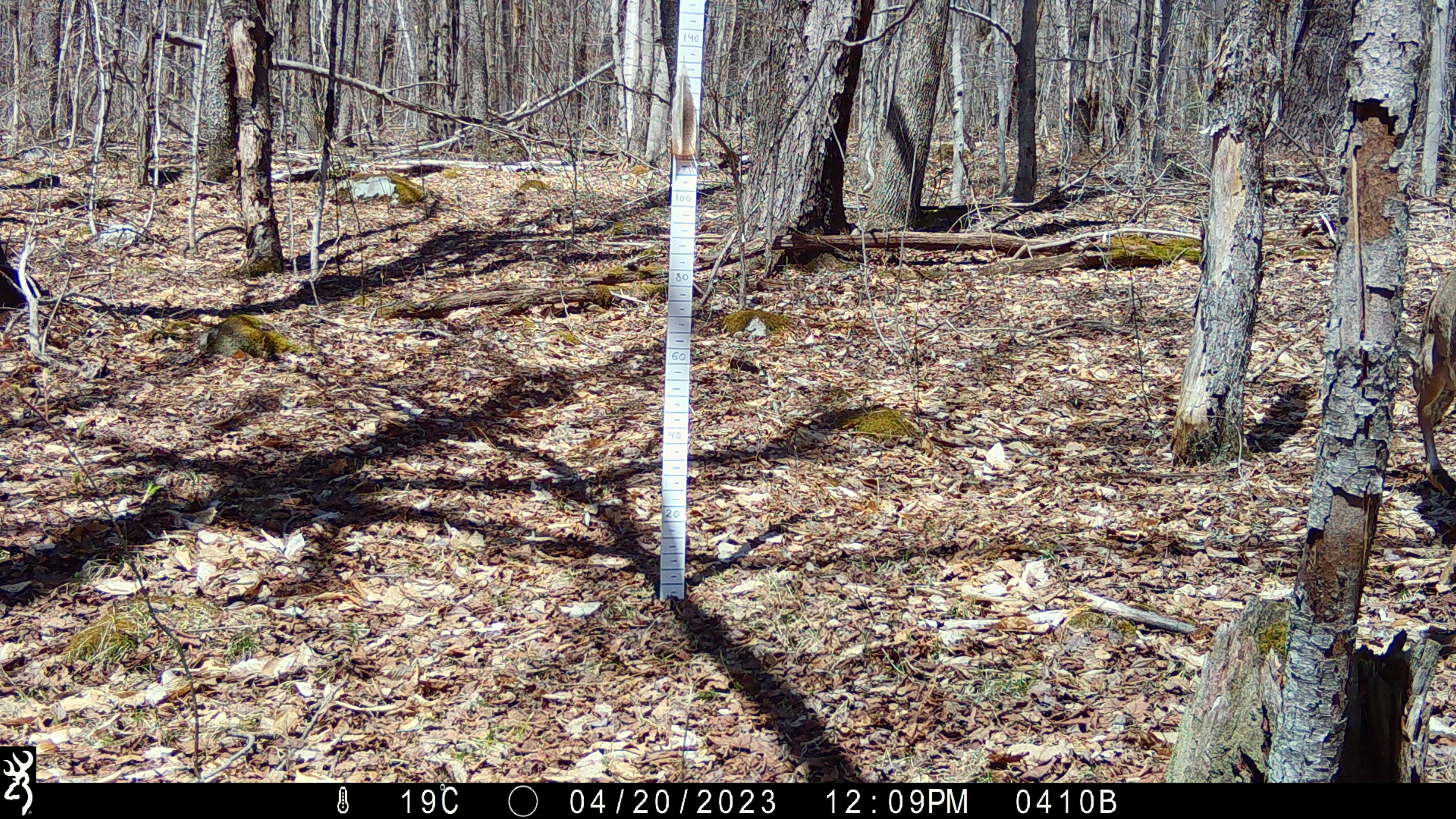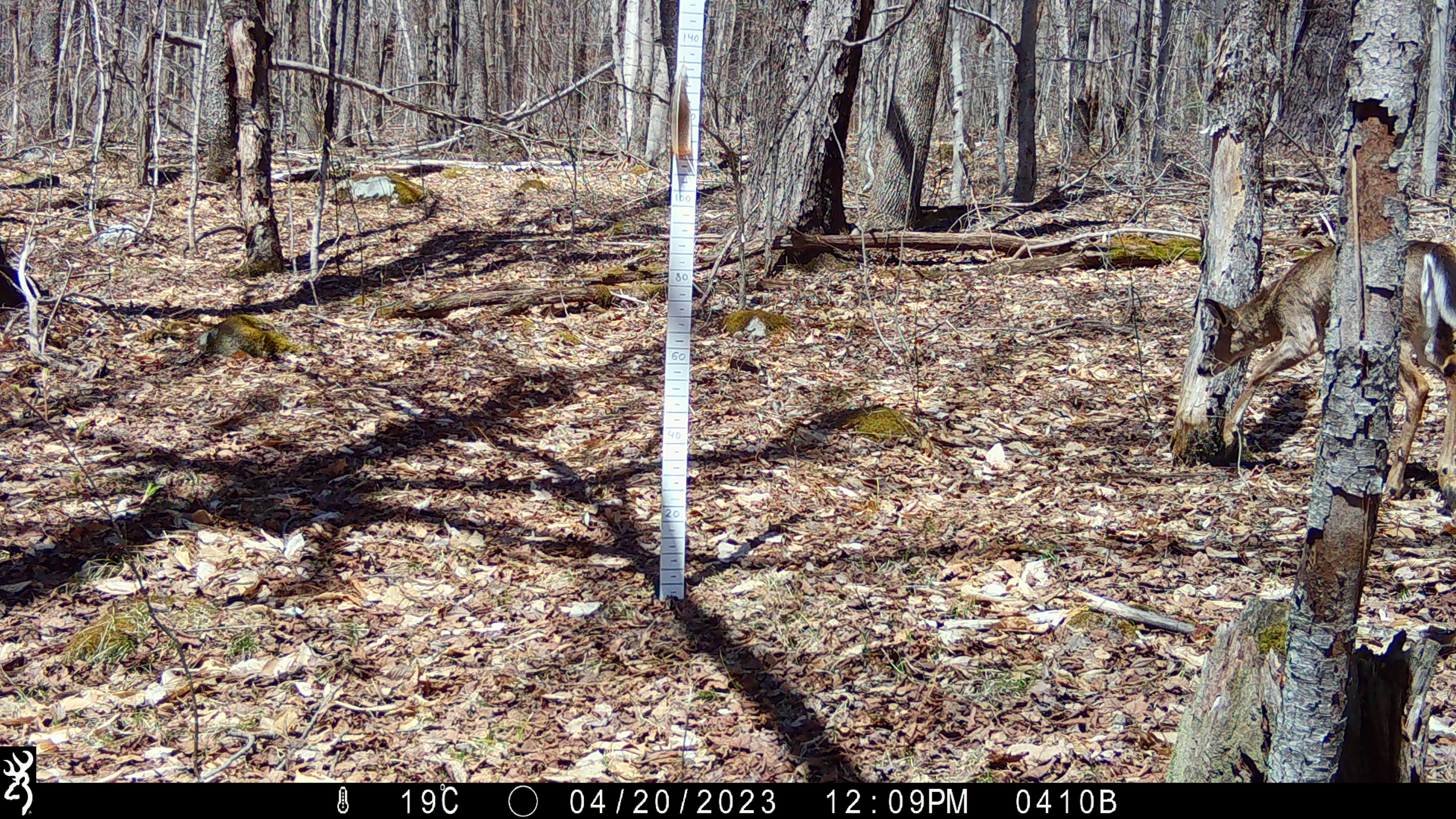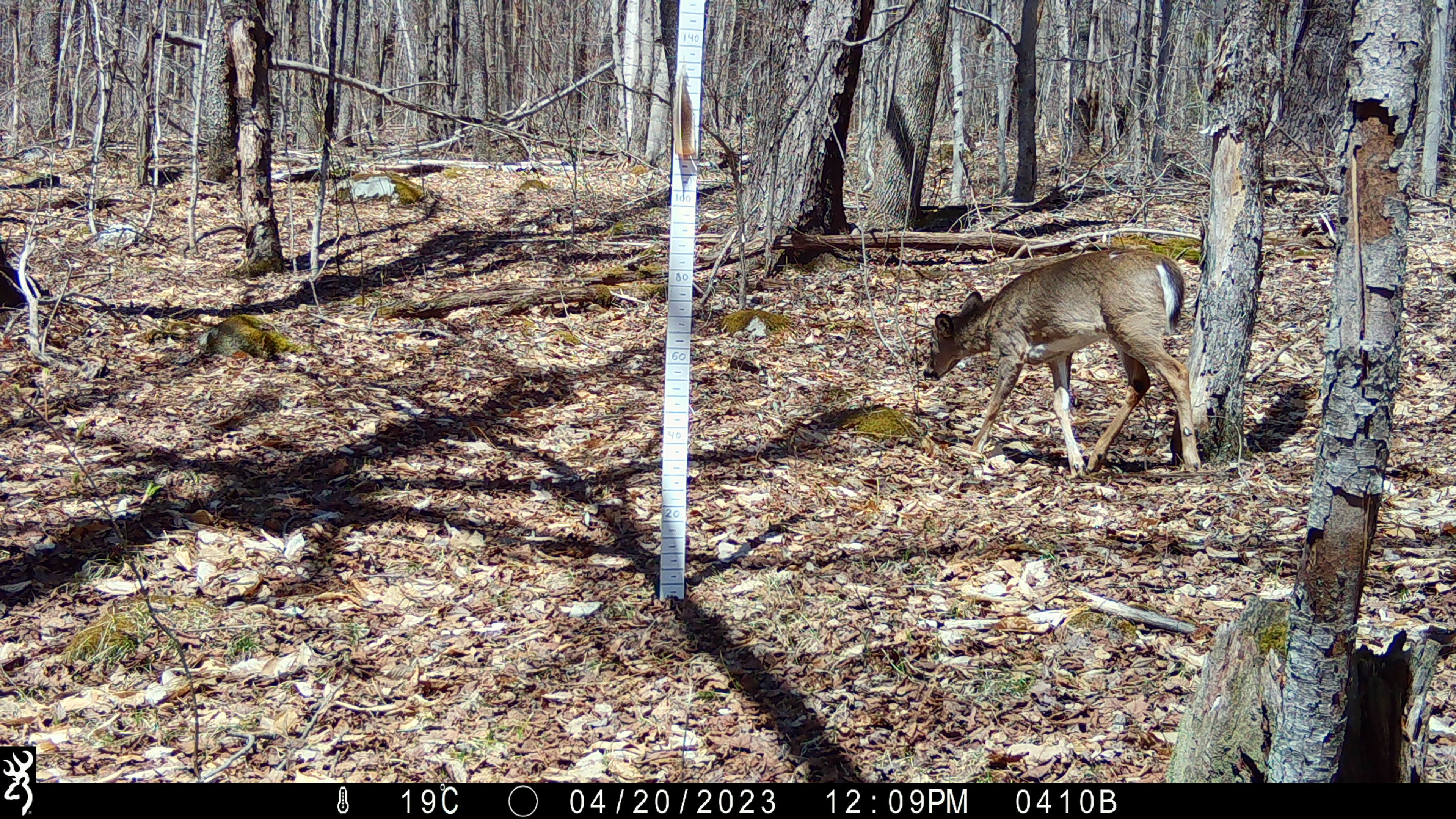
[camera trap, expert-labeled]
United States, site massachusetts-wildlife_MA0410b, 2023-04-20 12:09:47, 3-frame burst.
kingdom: Animalia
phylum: Chordata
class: Mammalia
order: Artiodactyla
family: Cervidae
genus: Odocoileus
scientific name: Odocoileus virginianus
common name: white-tailed deer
White-tailed deer (Odocoileus virginianus).